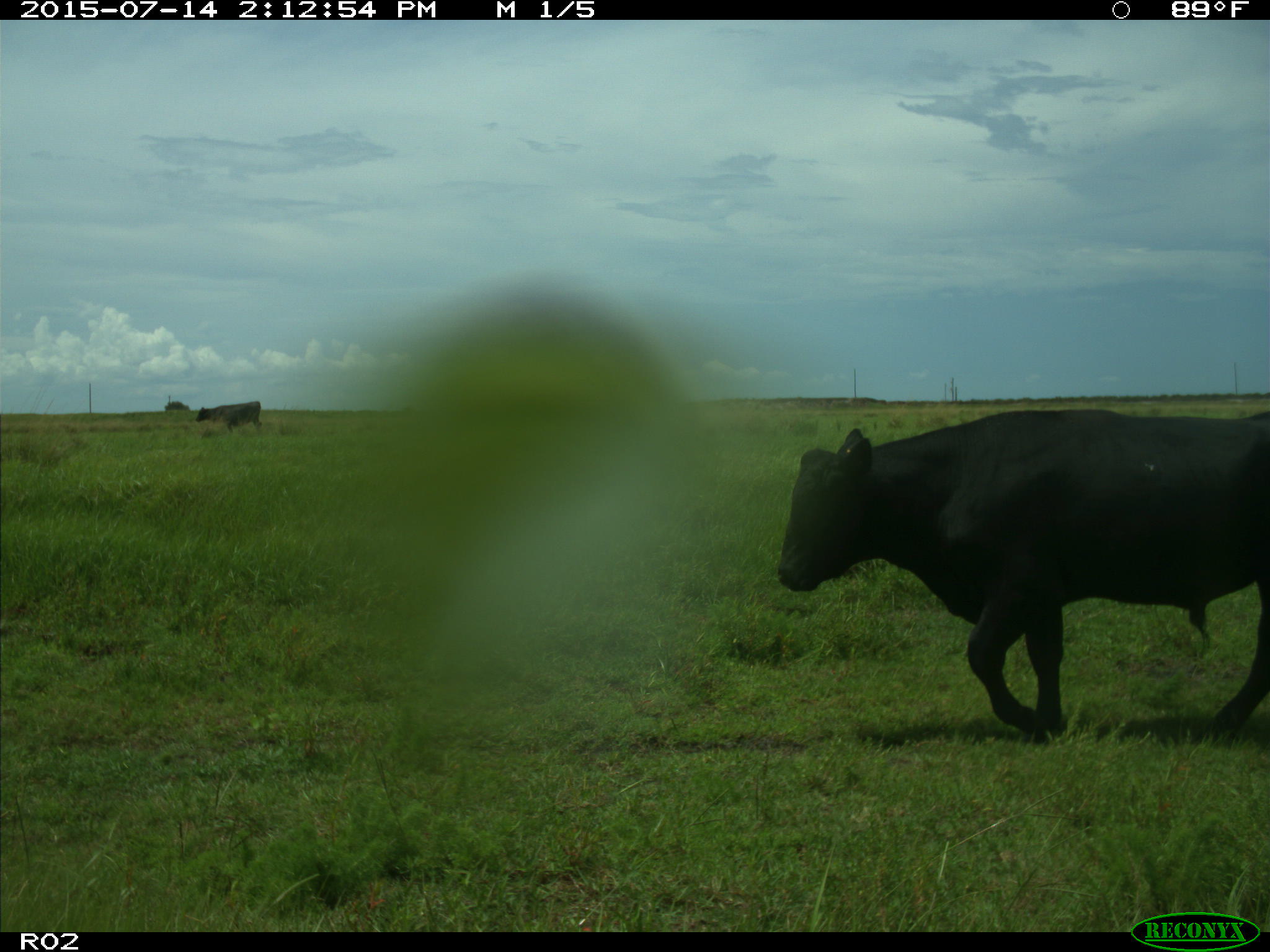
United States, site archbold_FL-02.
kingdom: Animalia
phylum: Chordata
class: Mammalia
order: Artiodactyla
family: Bovidae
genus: Bos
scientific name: Bos taurus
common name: domestic cow